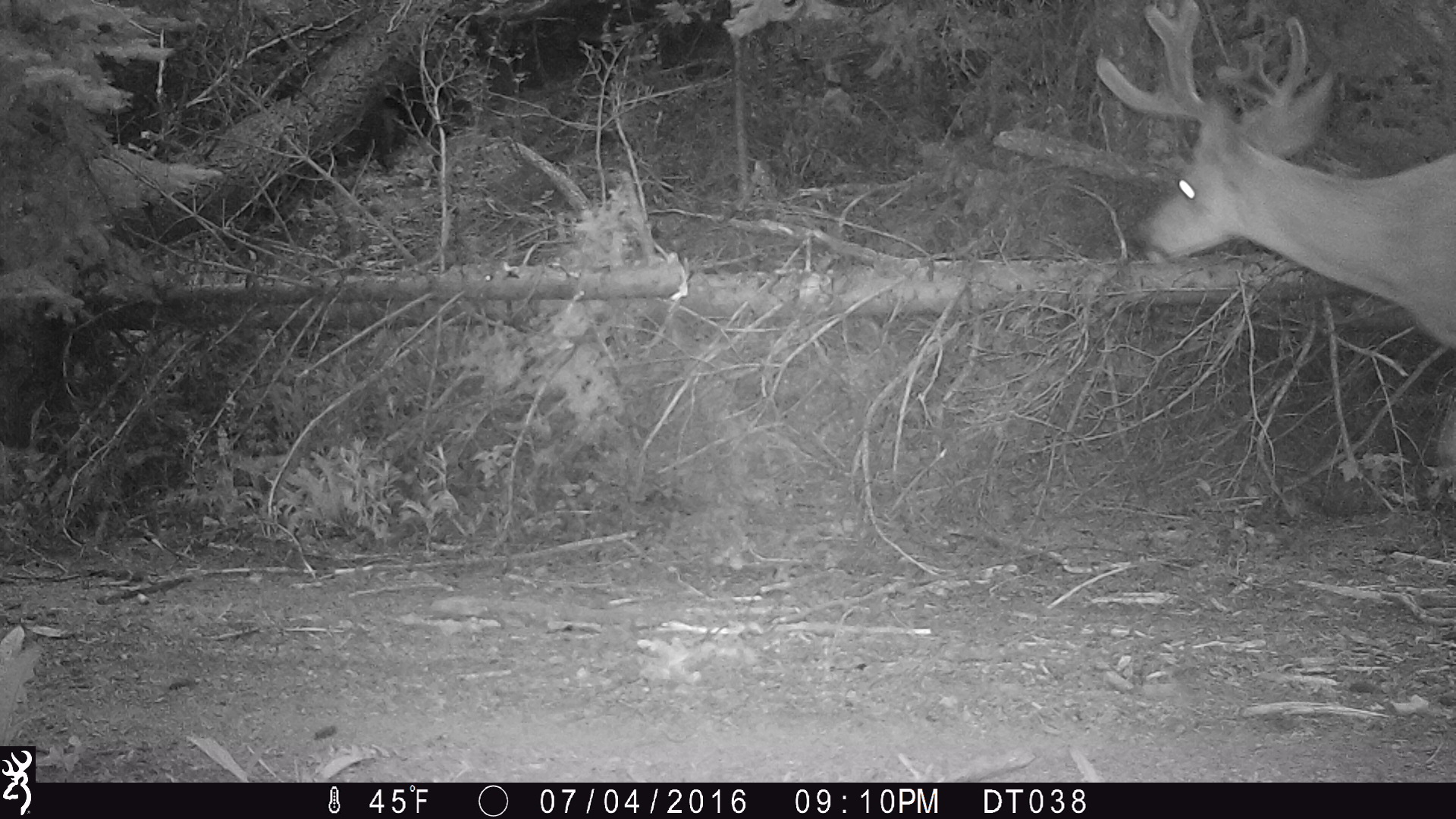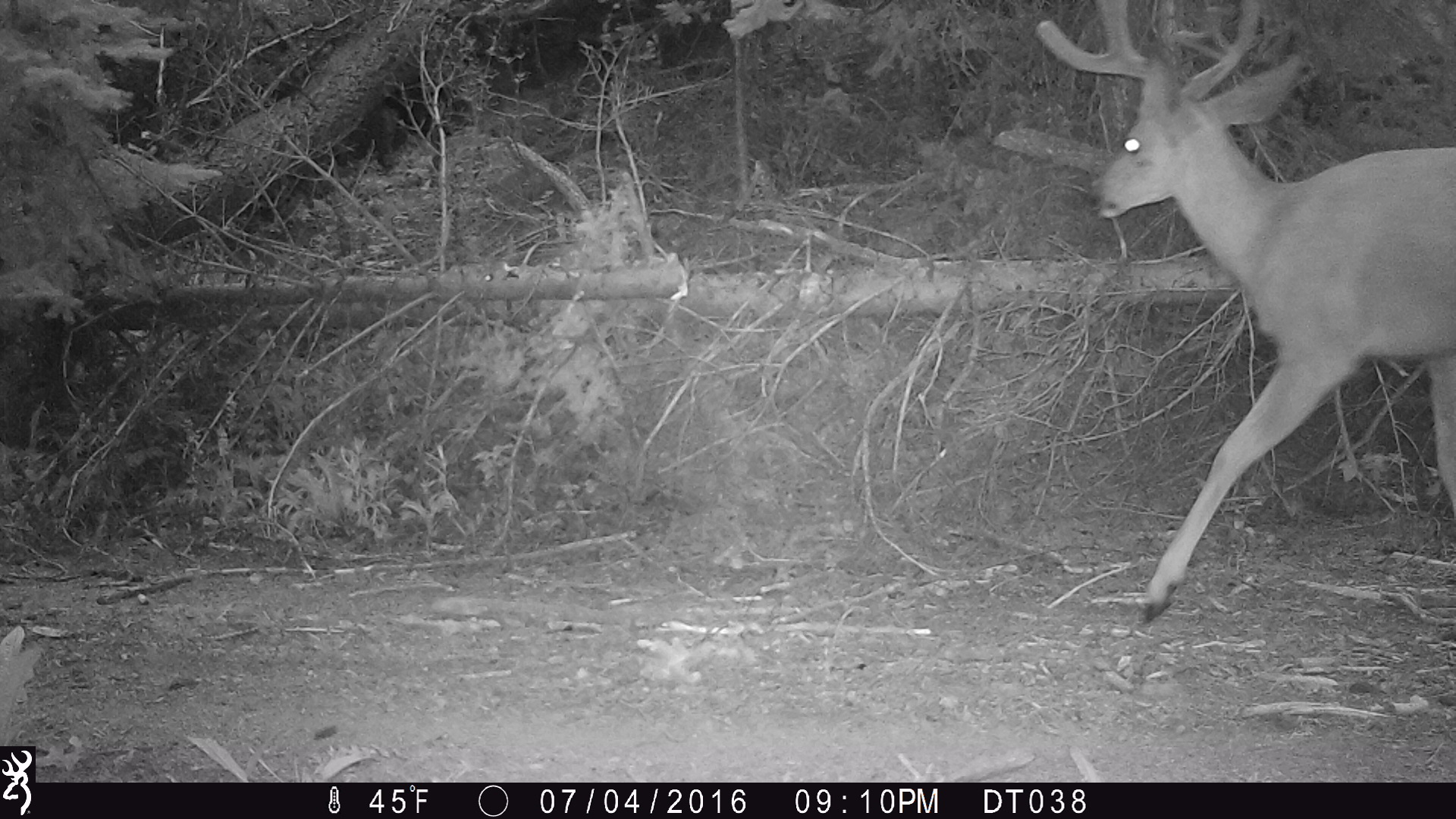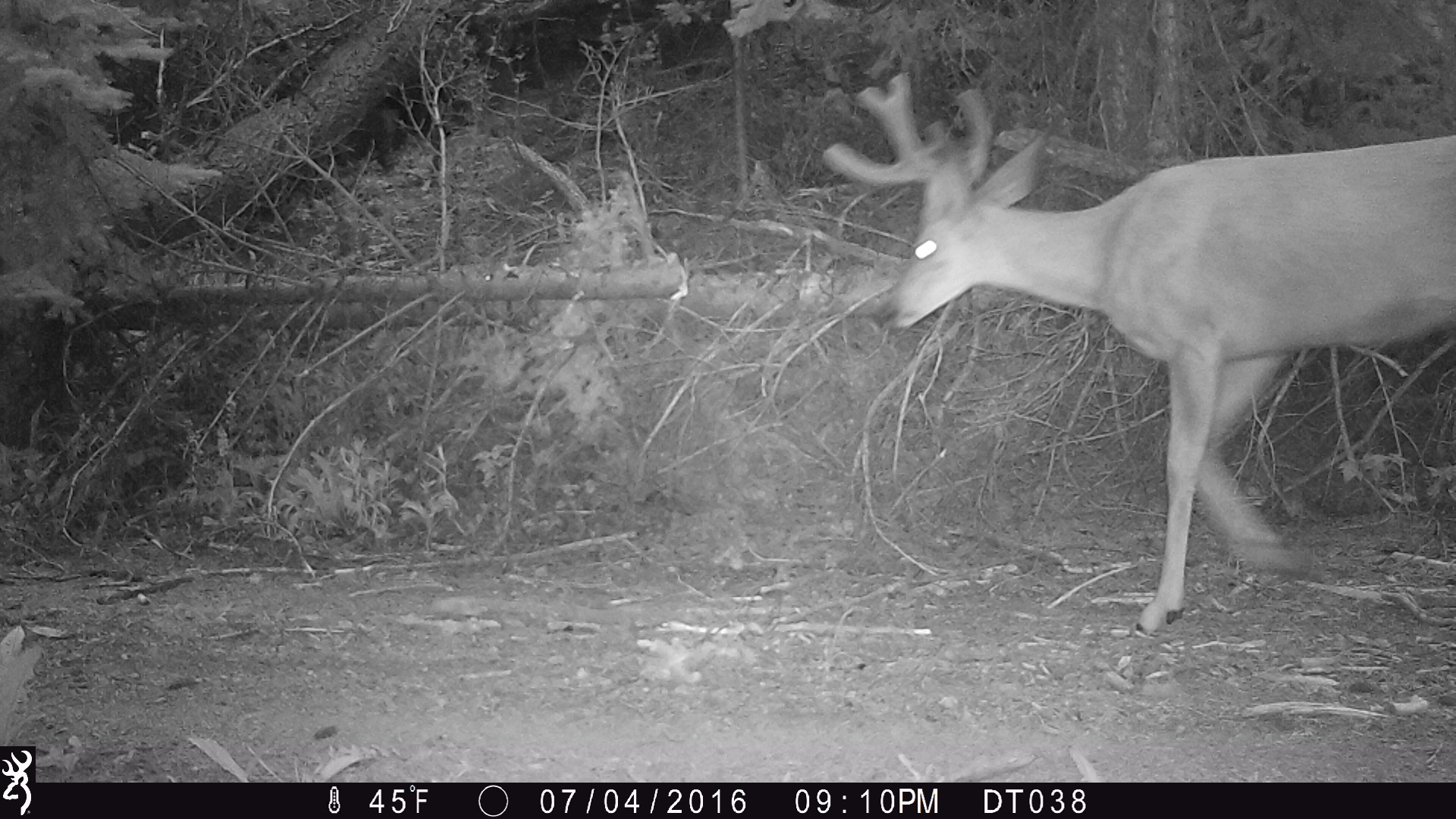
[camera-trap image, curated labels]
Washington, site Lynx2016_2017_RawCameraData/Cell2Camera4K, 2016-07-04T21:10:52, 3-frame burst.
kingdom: Animalia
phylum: Chordata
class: Mammalia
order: Artiodactyla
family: Cervidae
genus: Odocoileus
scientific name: Odocoileus hemionus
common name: mule deer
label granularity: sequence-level